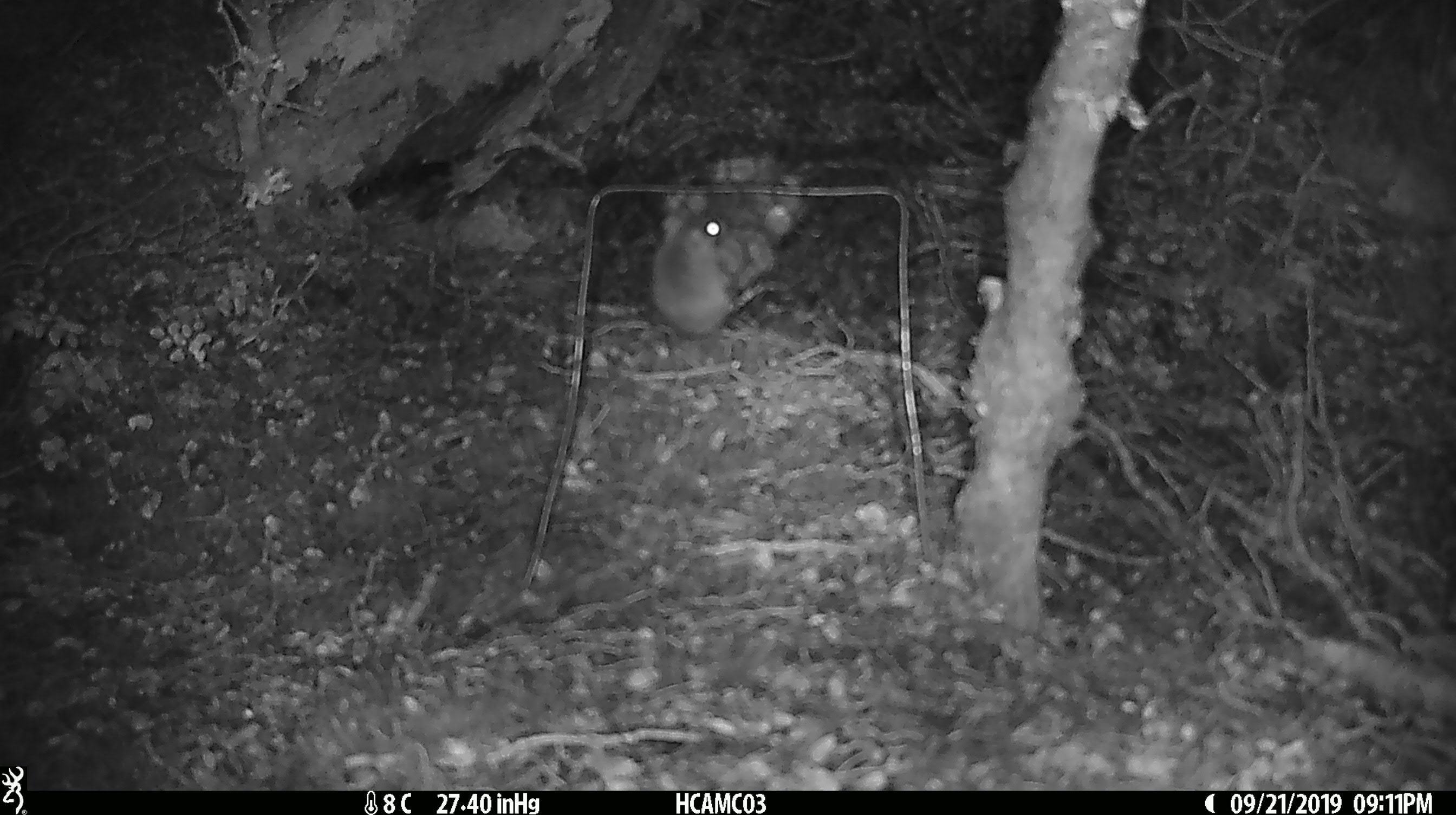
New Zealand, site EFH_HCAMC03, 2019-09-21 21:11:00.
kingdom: Animalia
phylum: Chordata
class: Mammalia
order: Rodentia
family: Muridae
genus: Mus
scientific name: Mus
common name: mouse